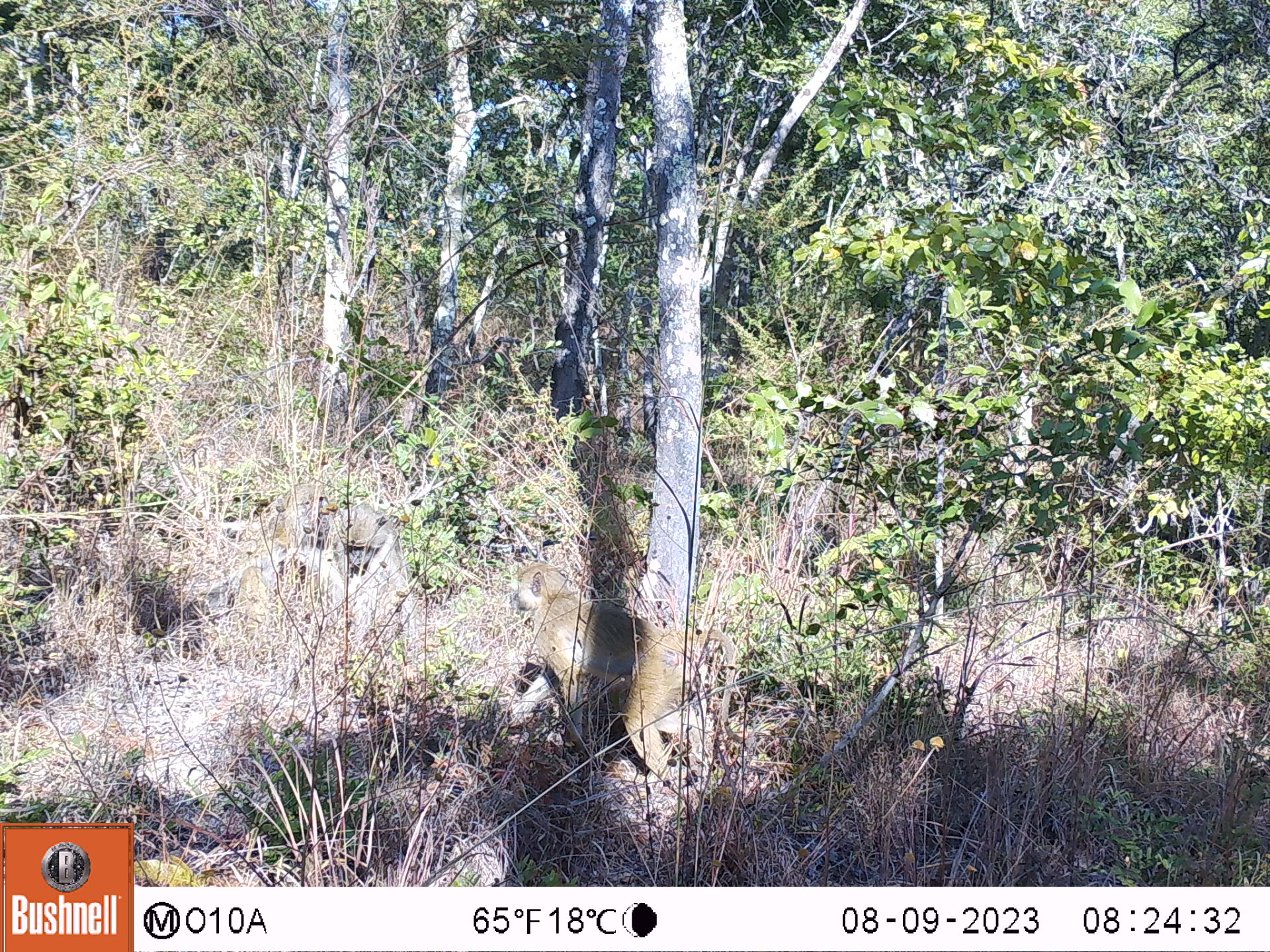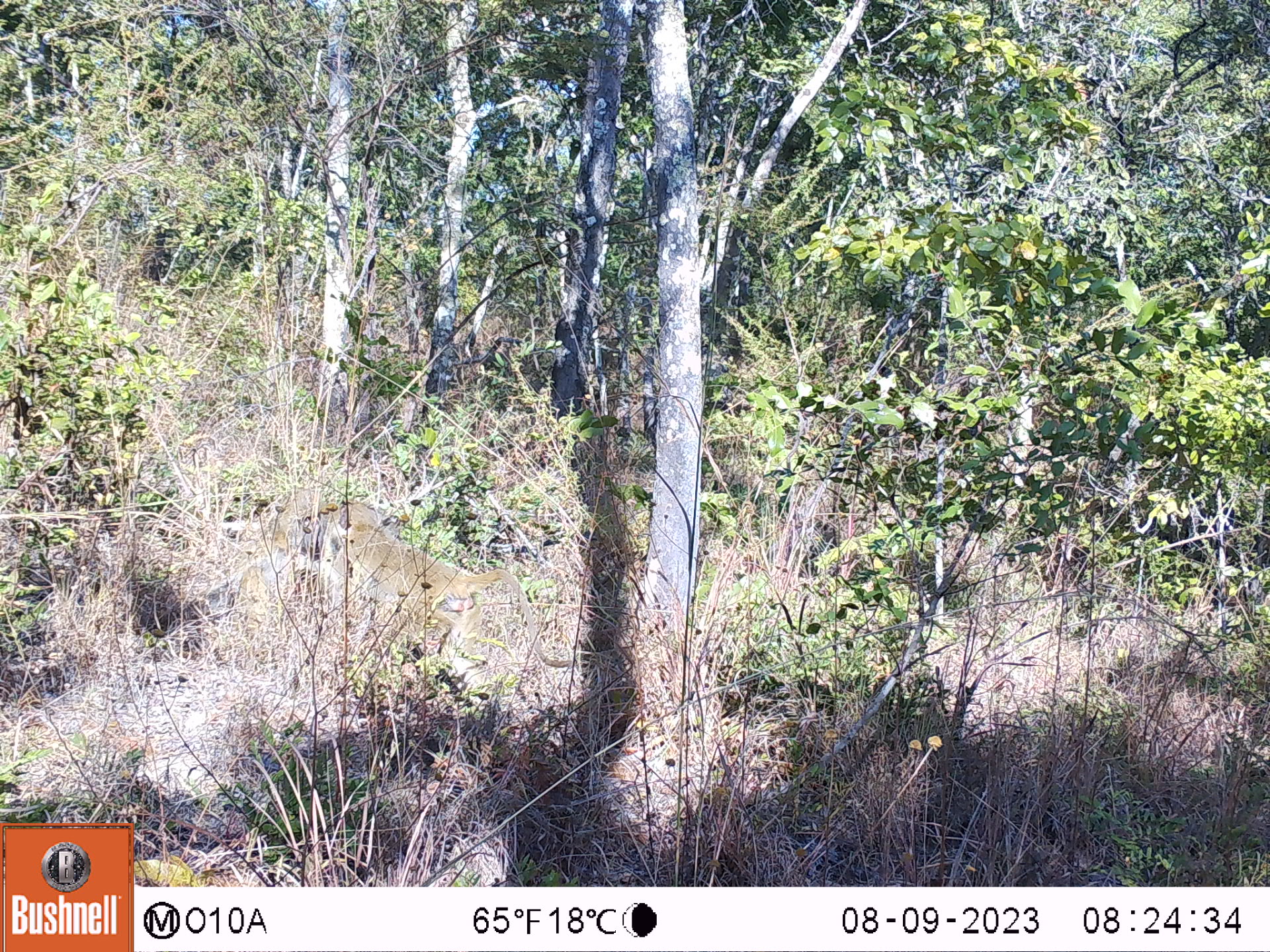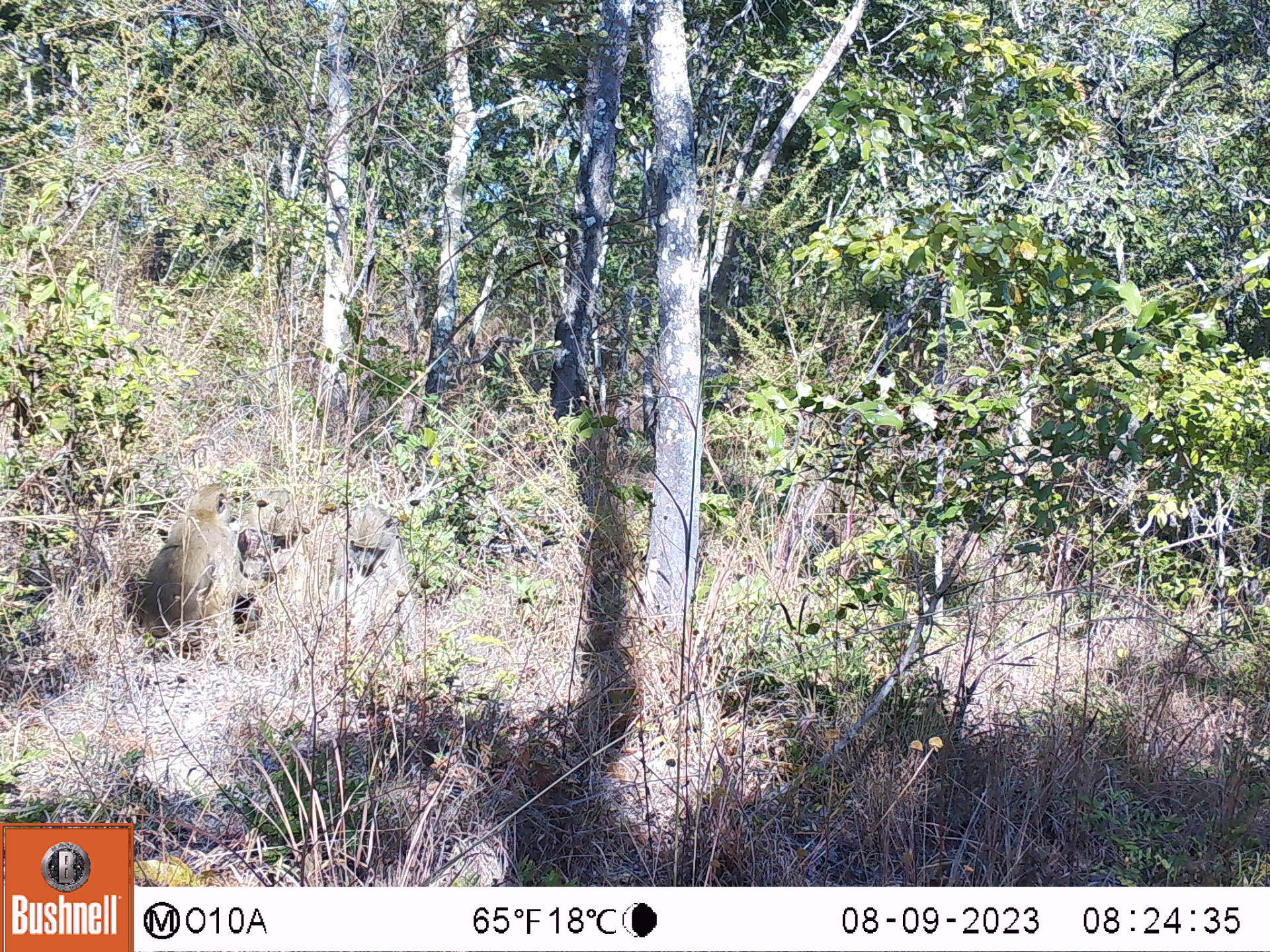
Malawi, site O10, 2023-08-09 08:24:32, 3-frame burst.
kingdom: Animalia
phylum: Chordata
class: Mammalia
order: Primates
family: Cercopithecidae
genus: Papio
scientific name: Papio cynocephalus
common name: yellow baboon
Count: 2.